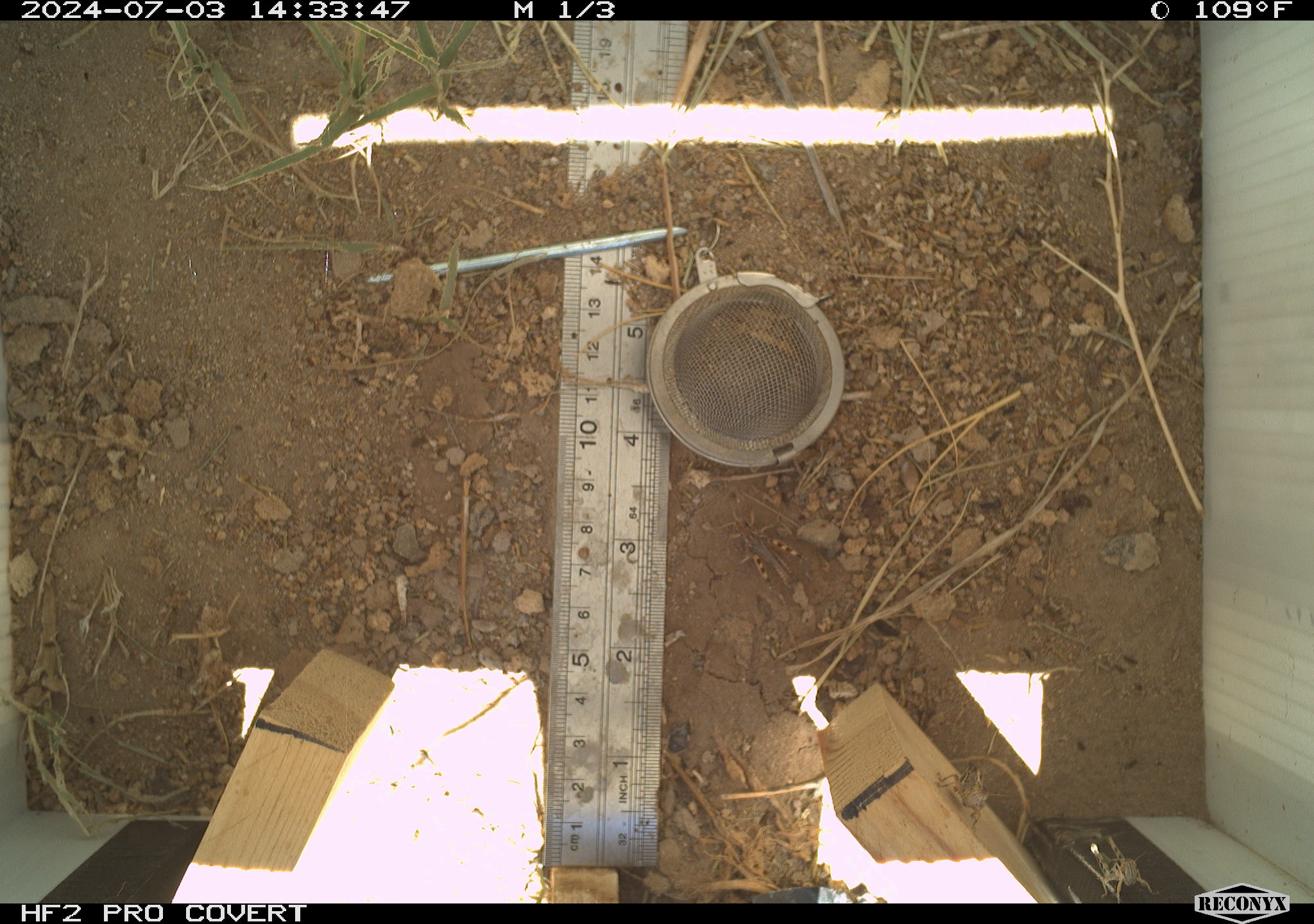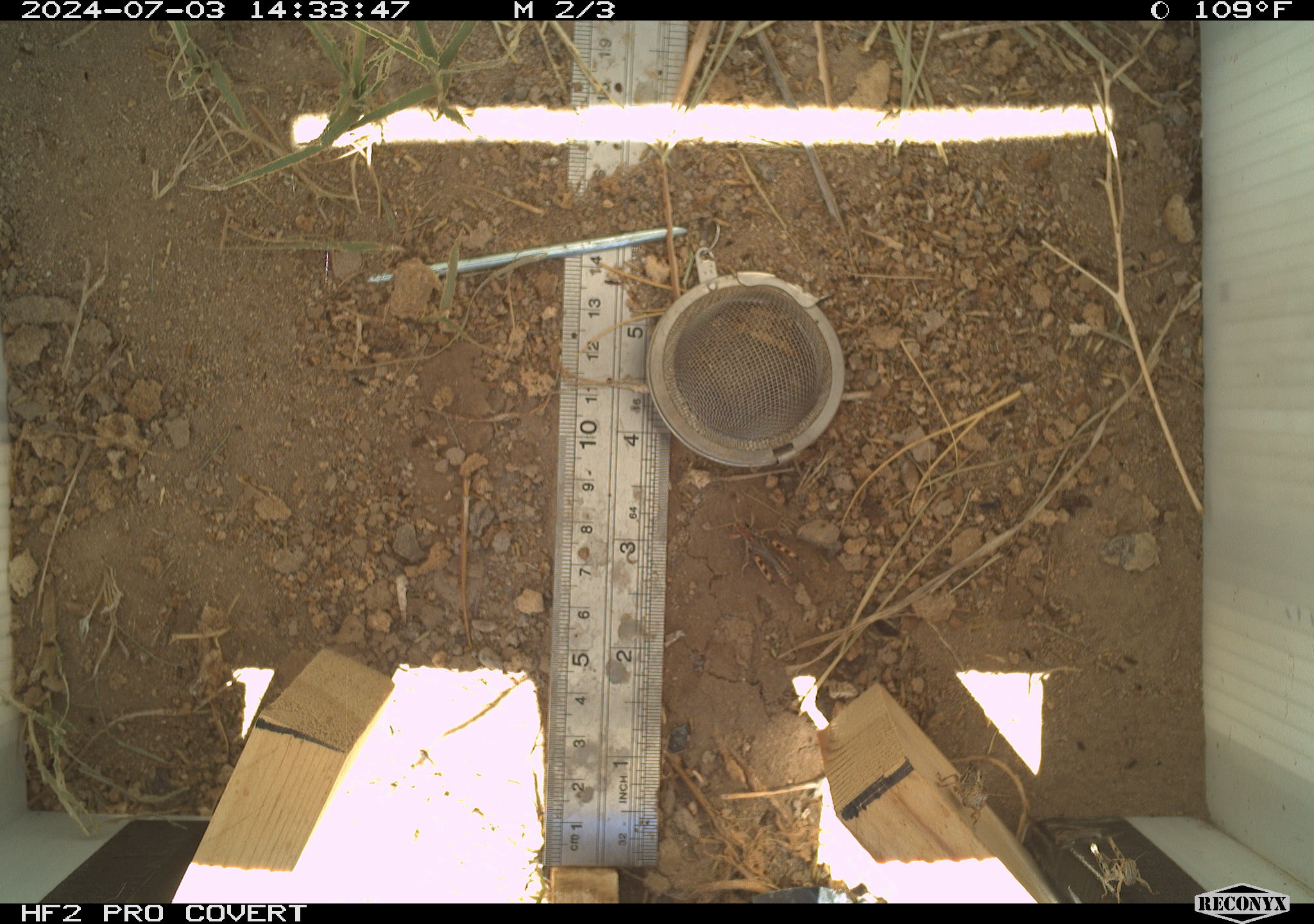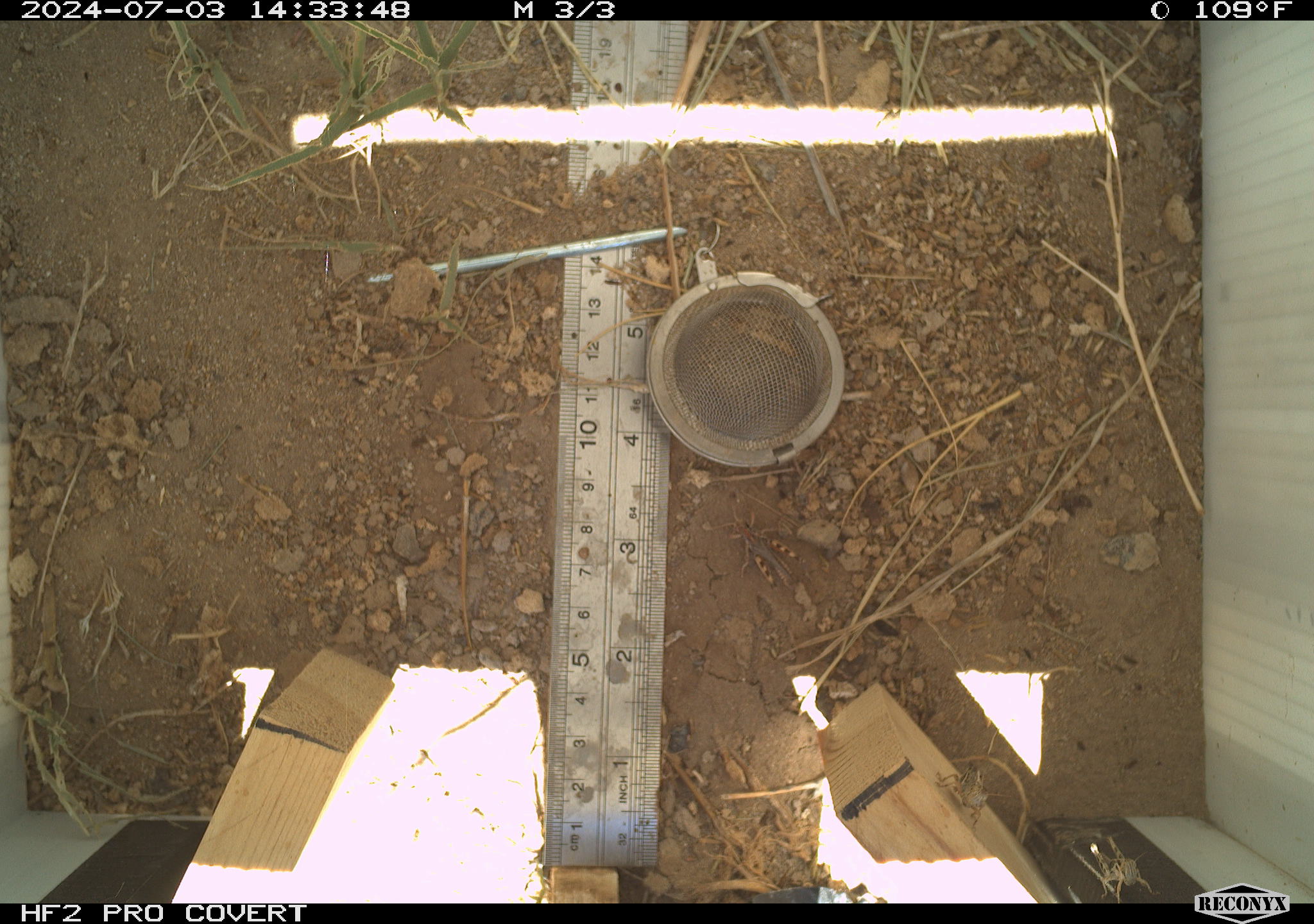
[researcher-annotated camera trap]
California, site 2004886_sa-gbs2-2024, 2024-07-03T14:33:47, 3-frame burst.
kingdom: Animalia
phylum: Arthropoda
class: Insecta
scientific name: Insecta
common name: insect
Insect (Insecta).